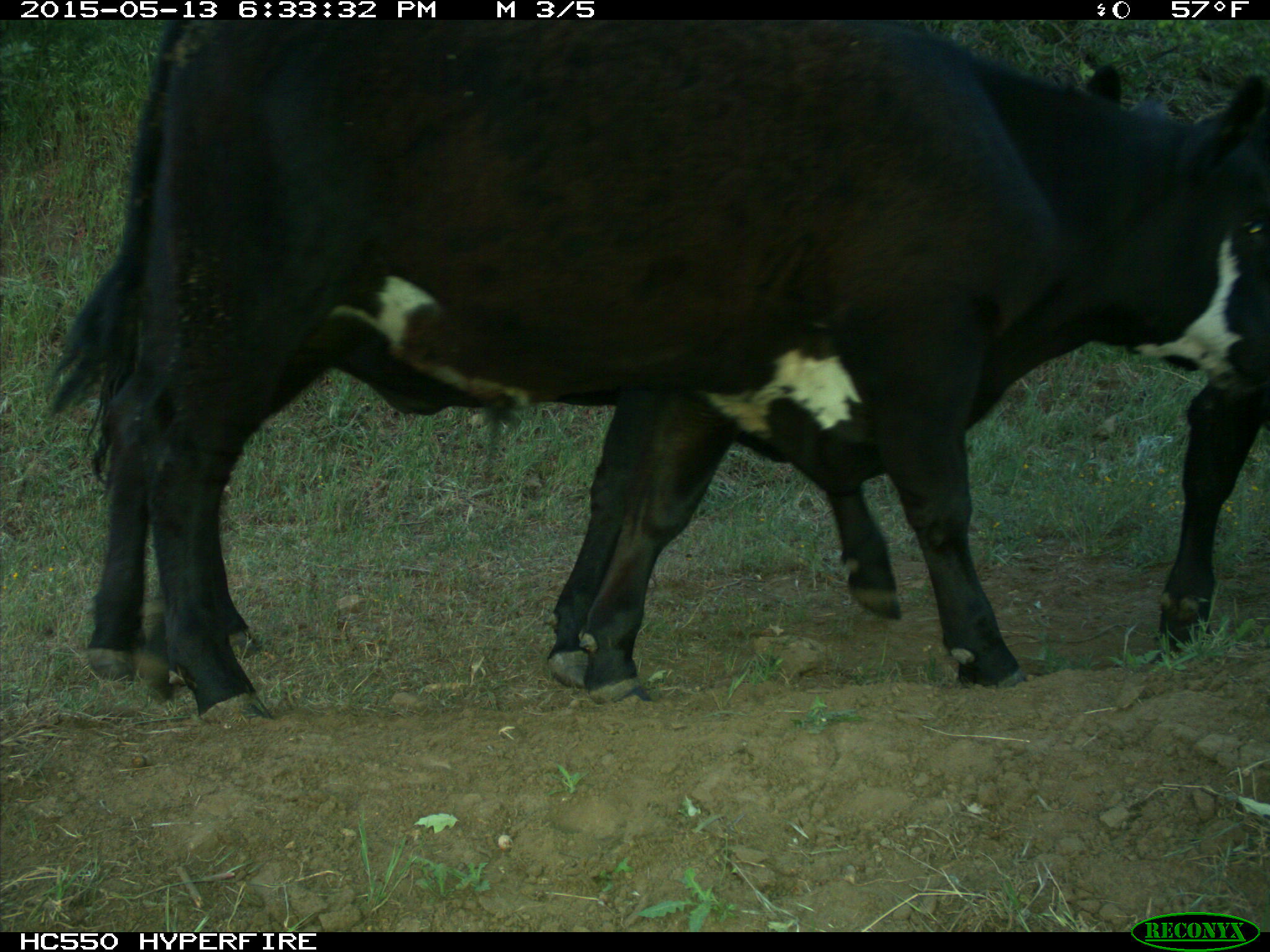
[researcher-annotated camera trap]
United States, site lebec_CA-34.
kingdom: Animalia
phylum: Chordata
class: Mammalia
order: Artiodactyla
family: Bovidae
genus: Bos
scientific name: Bos taurus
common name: domestic cow